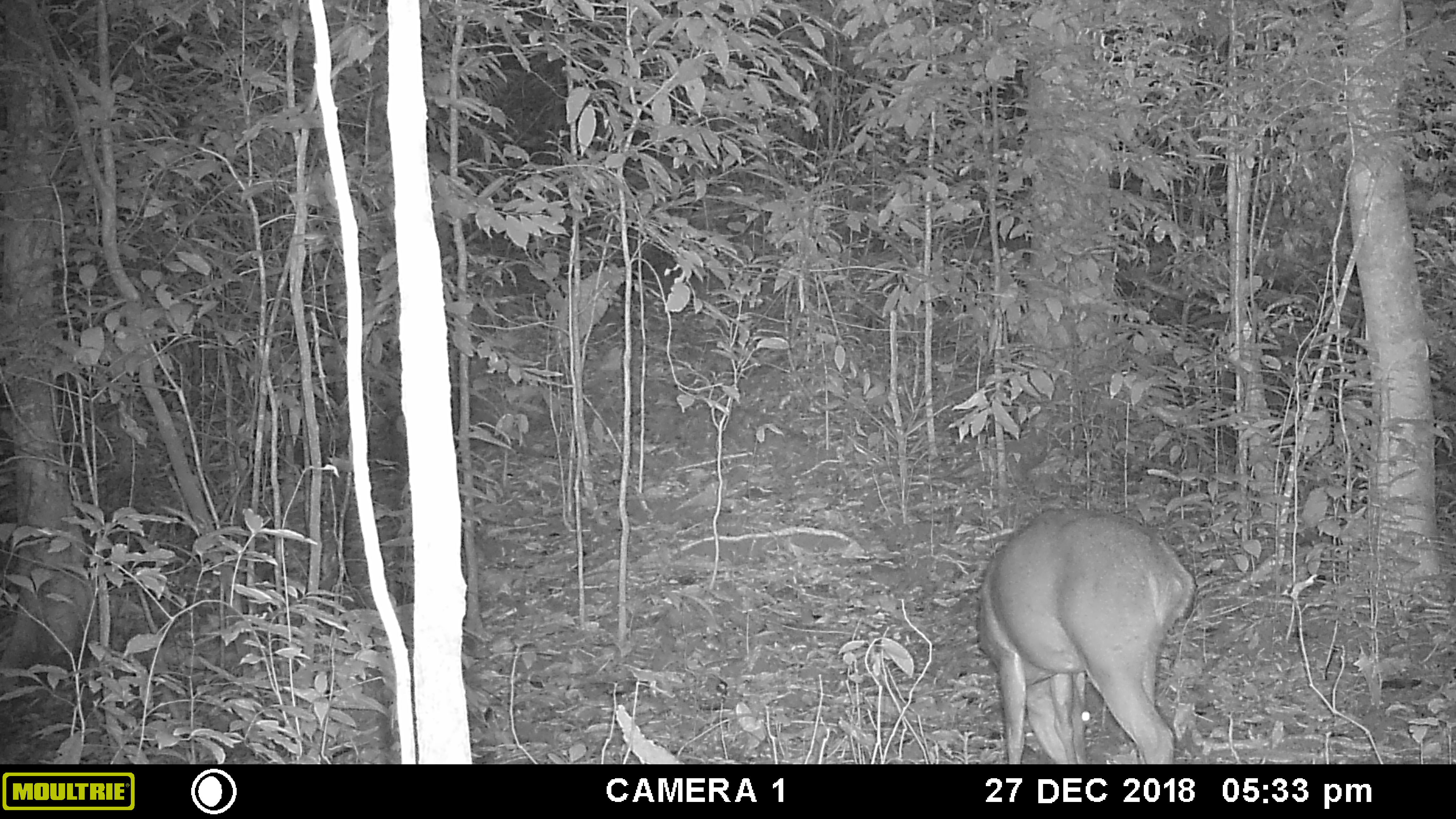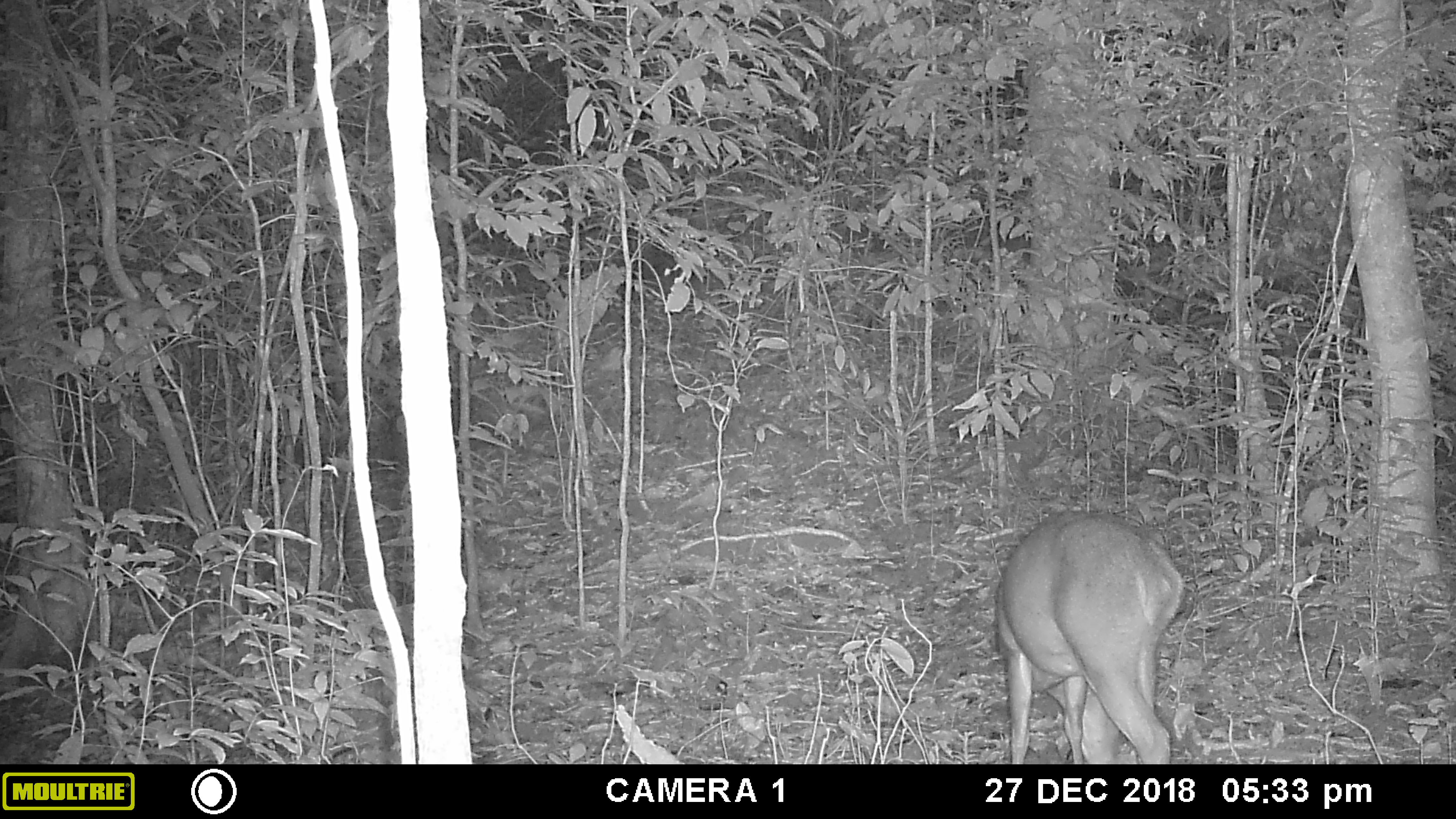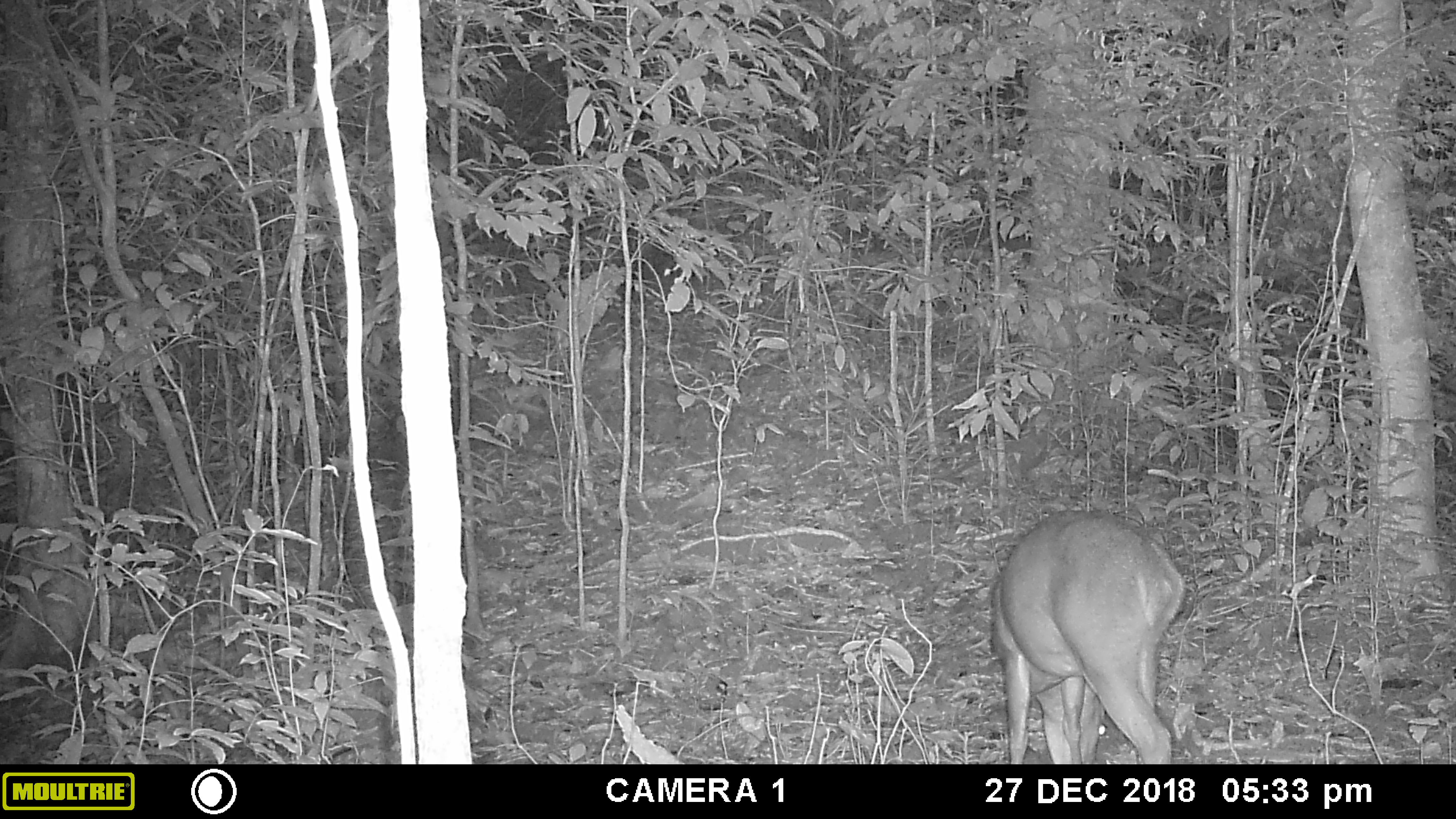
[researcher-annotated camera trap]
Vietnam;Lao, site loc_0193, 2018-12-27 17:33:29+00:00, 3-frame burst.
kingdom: Animalia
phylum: Chordata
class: Mammalia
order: Artiodactyla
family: Cervidae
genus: Muntiacus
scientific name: Muntiacus vuquangensis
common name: large-antlered muntjac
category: large antlered muntjac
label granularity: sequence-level